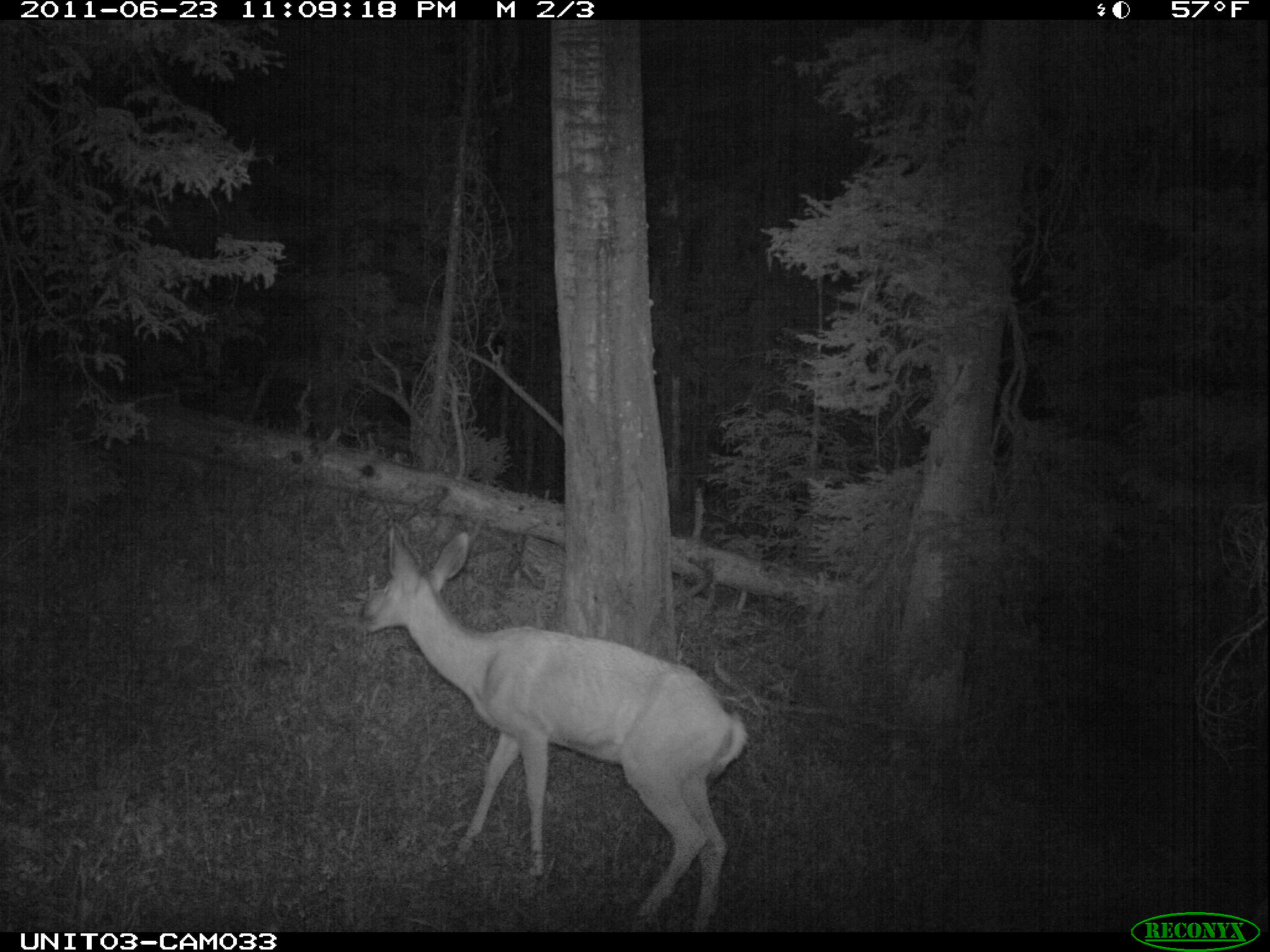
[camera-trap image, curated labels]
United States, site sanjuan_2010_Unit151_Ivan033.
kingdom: Animalia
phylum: Chordata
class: Mammalia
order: Artiodactyla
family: Cervidae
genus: Odocoileus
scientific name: Odocoileus hemionus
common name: mule deer